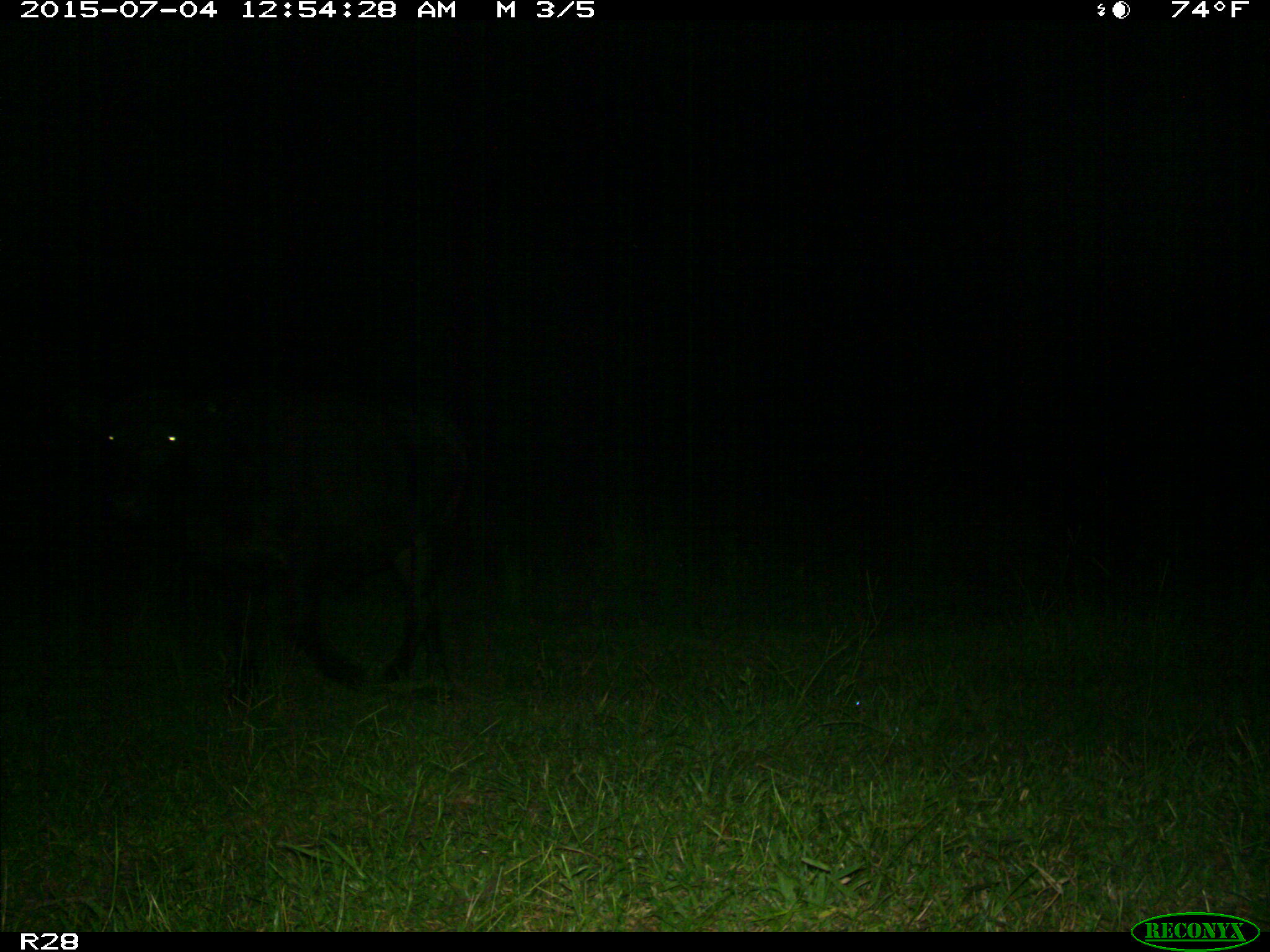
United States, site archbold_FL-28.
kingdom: Animalia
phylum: Chordata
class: Mammalia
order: Artiodactyla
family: Bovidae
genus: Bos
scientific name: Bos taurus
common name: domestic cow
Bos taurus (domestic cow).